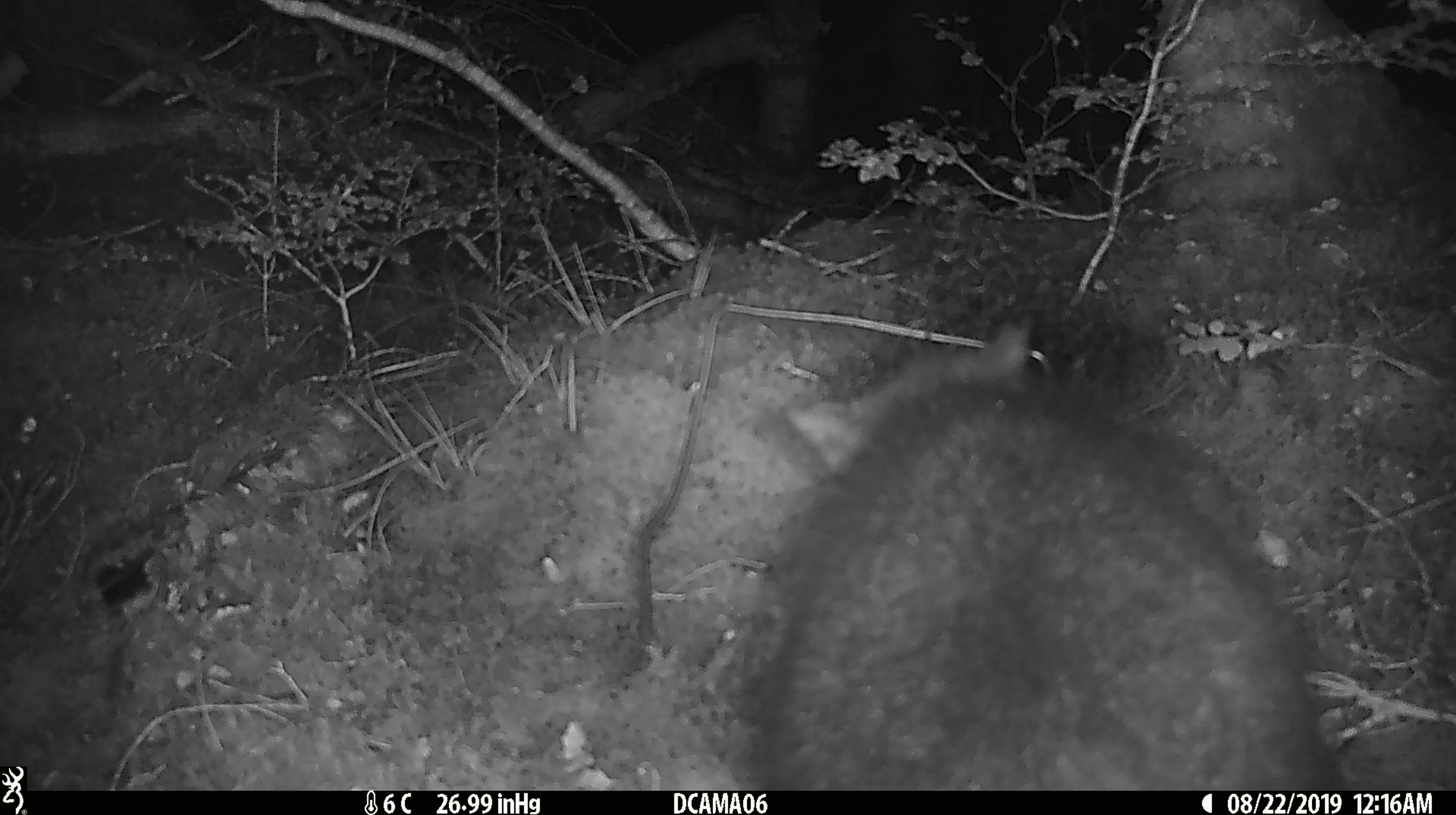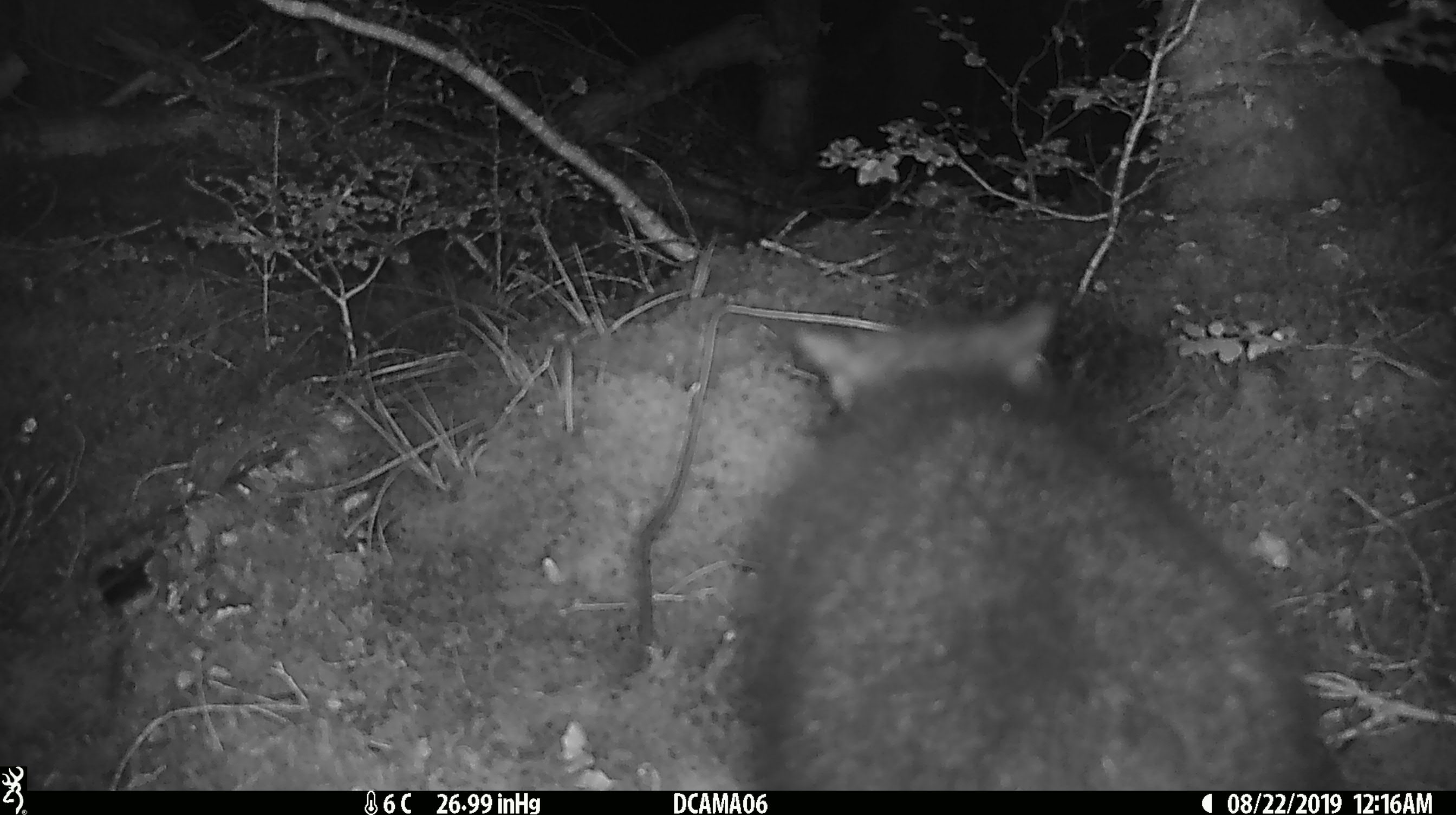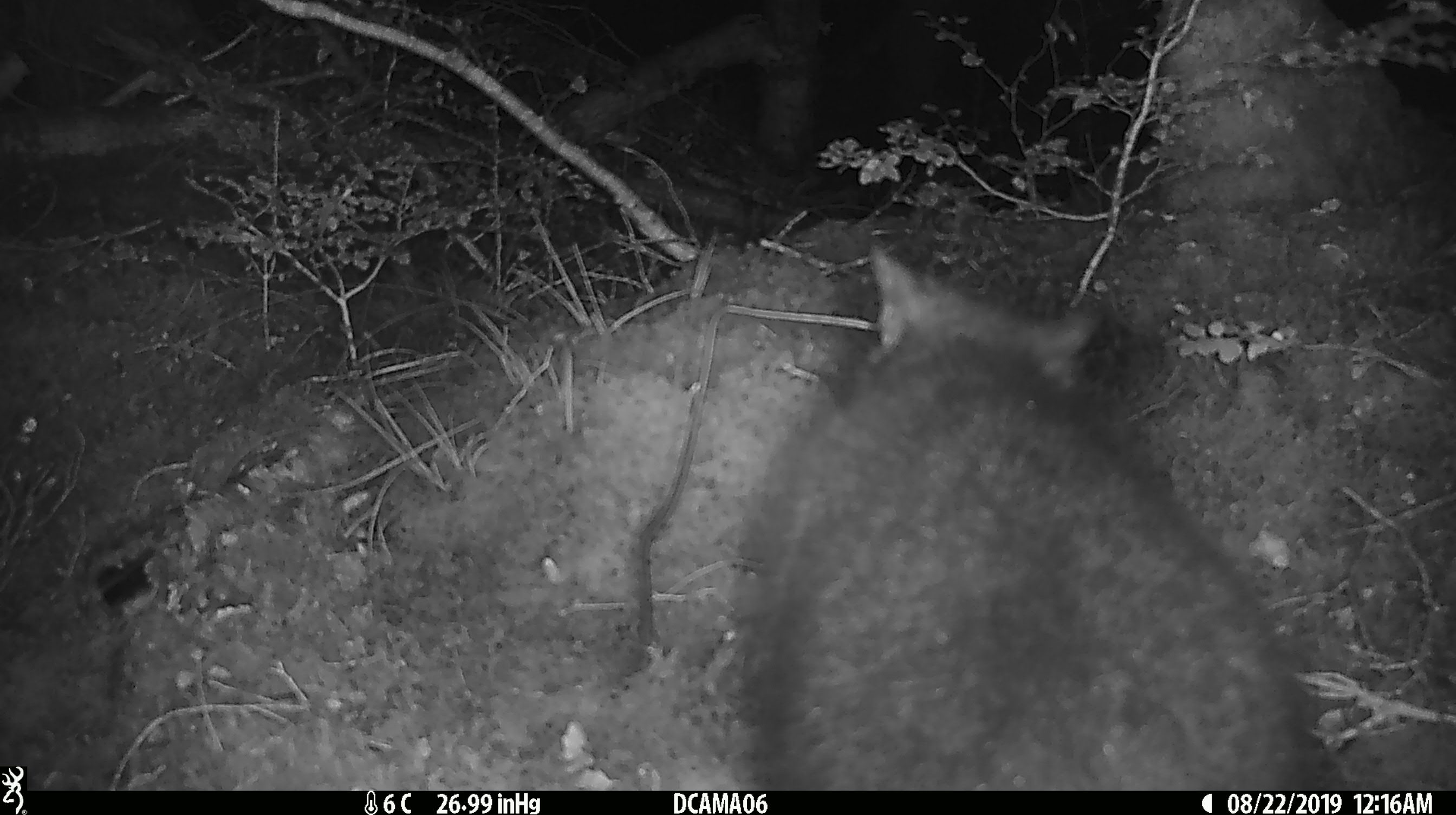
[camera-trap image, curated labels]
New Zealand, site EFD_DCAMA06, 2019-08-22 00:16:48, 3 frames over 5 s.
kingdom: Animalia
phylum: Chordata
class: Mammalia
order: Diprotodontia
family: Phalangeridae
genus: Trichosurus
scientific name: Trichosurus vulpecula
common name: common brushtail possum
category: possum